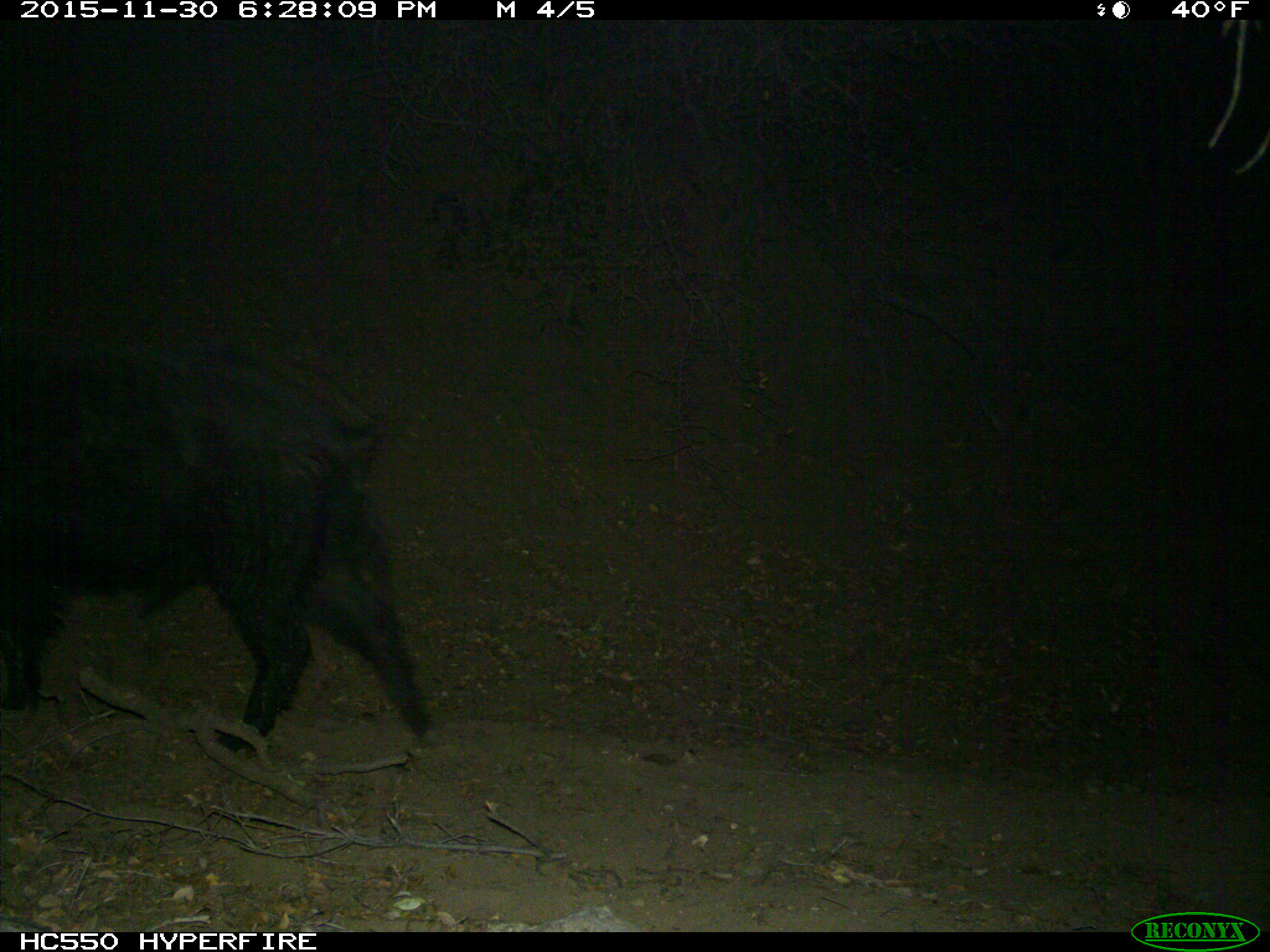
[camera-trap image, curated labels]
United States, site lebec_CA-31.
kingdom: Animalia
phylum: Chordata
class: Mammalia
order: Artiodactyla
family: Suidae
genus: Sus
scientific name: Sus scrofa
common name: wild boar